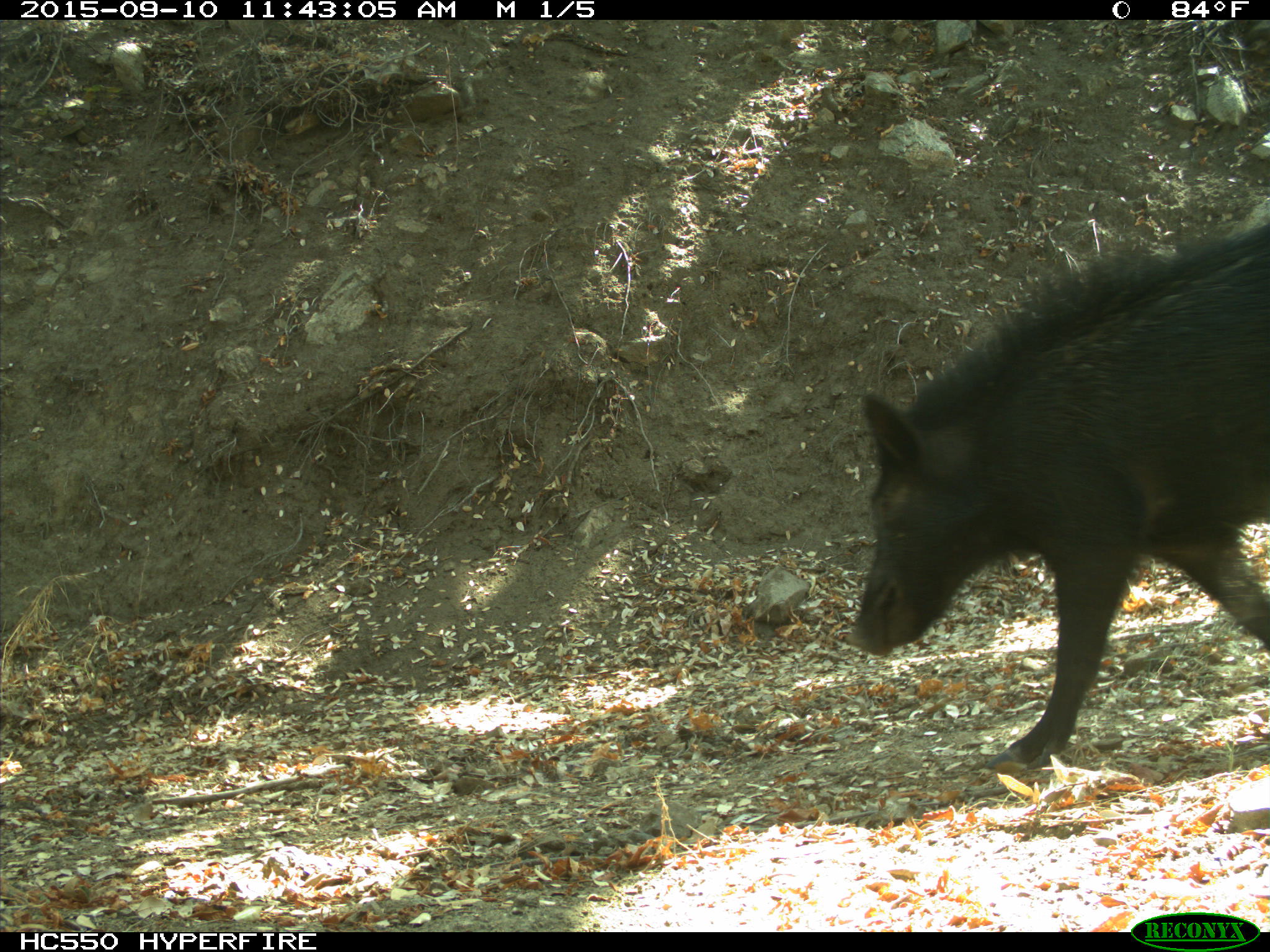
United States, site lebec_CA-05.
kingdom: Animalia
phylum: Chordata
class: Mammalia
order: Artiodactyla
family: Suidae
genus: Sus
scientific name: Sus scrofa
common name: wild boar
Sus scrofa (wild boar).